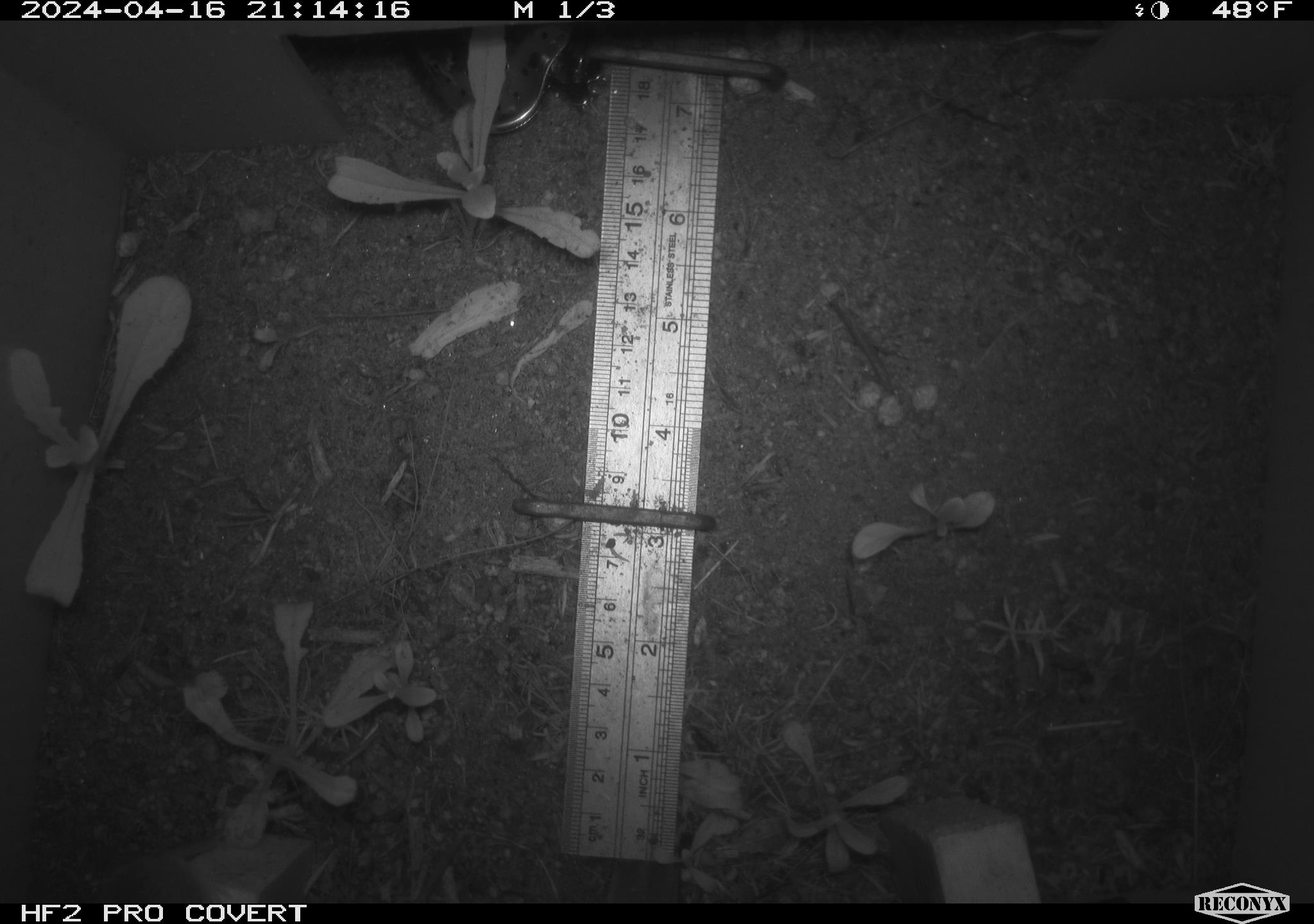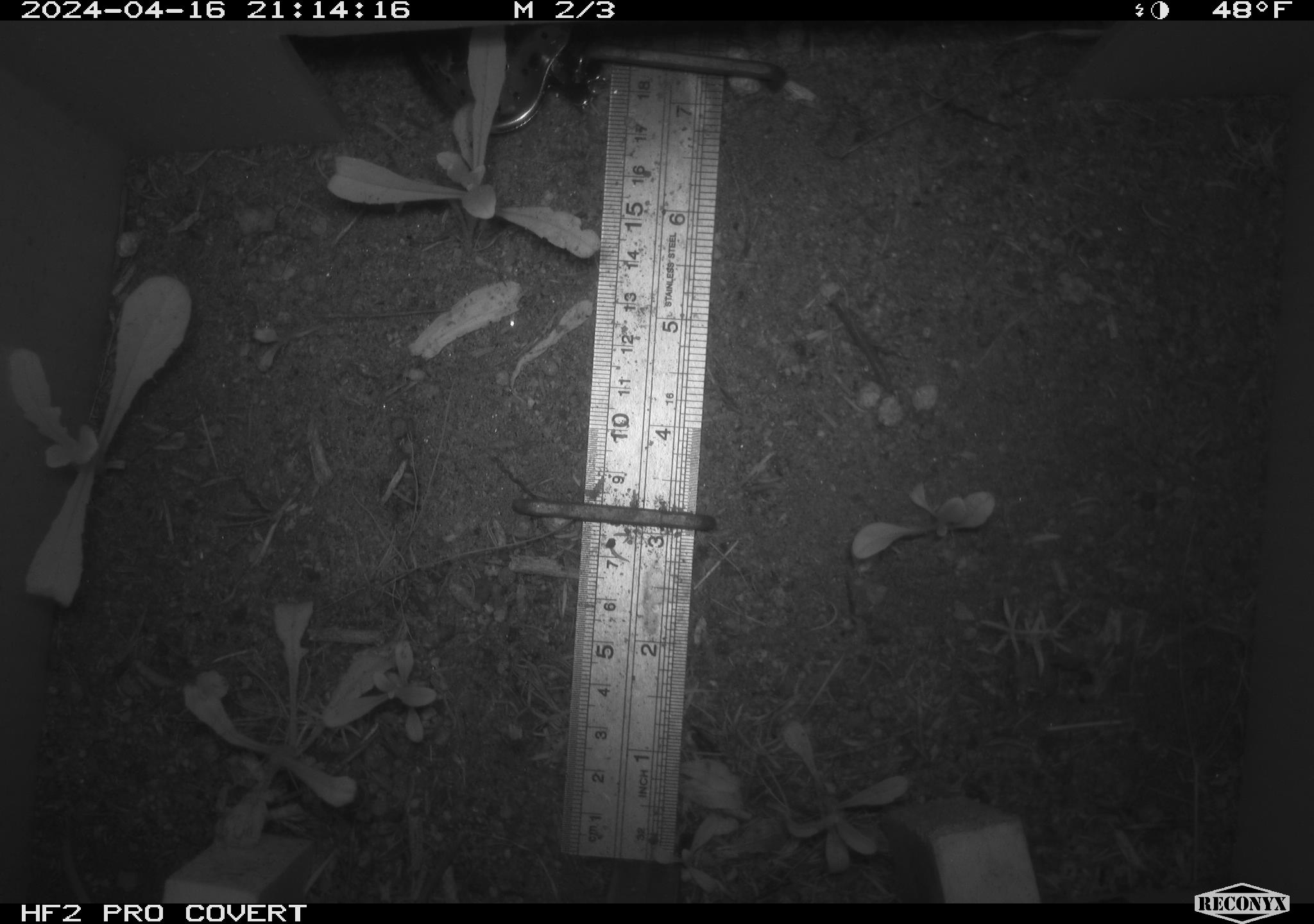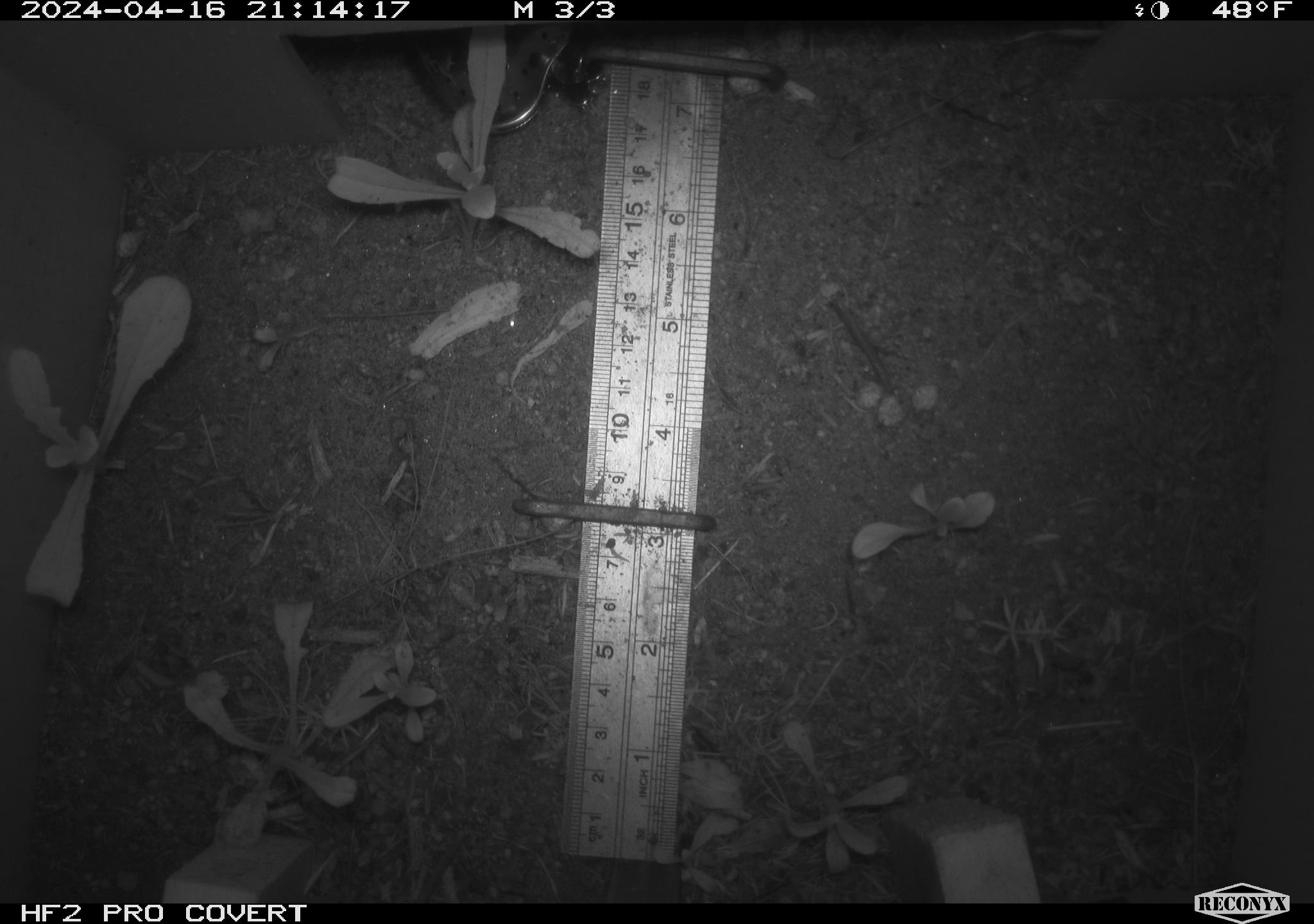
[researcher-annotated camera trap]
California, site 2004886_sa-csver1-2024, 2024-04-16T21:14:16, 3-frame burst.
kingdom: Animalia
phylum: Chordata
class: Mammalia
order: Rodentia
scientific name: Rodentia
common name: rodent